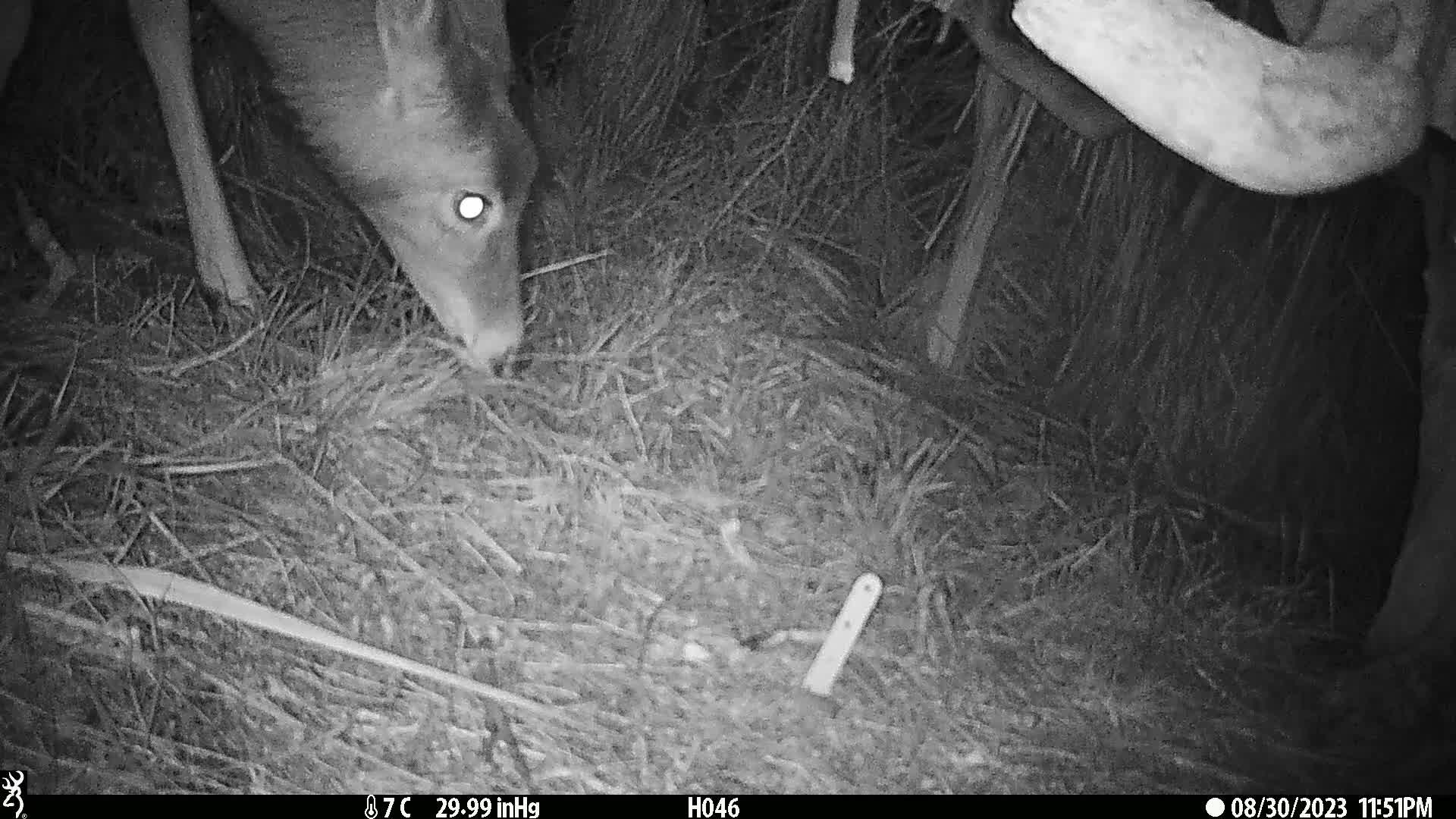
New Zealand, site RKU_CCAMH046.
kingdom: Animalia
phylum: Chordata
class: Mammalia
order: Artiodactyla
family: Cervidae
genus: Odocoileus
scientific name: Odocoileus virginianus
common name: white-tailed deer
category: white tailed deer